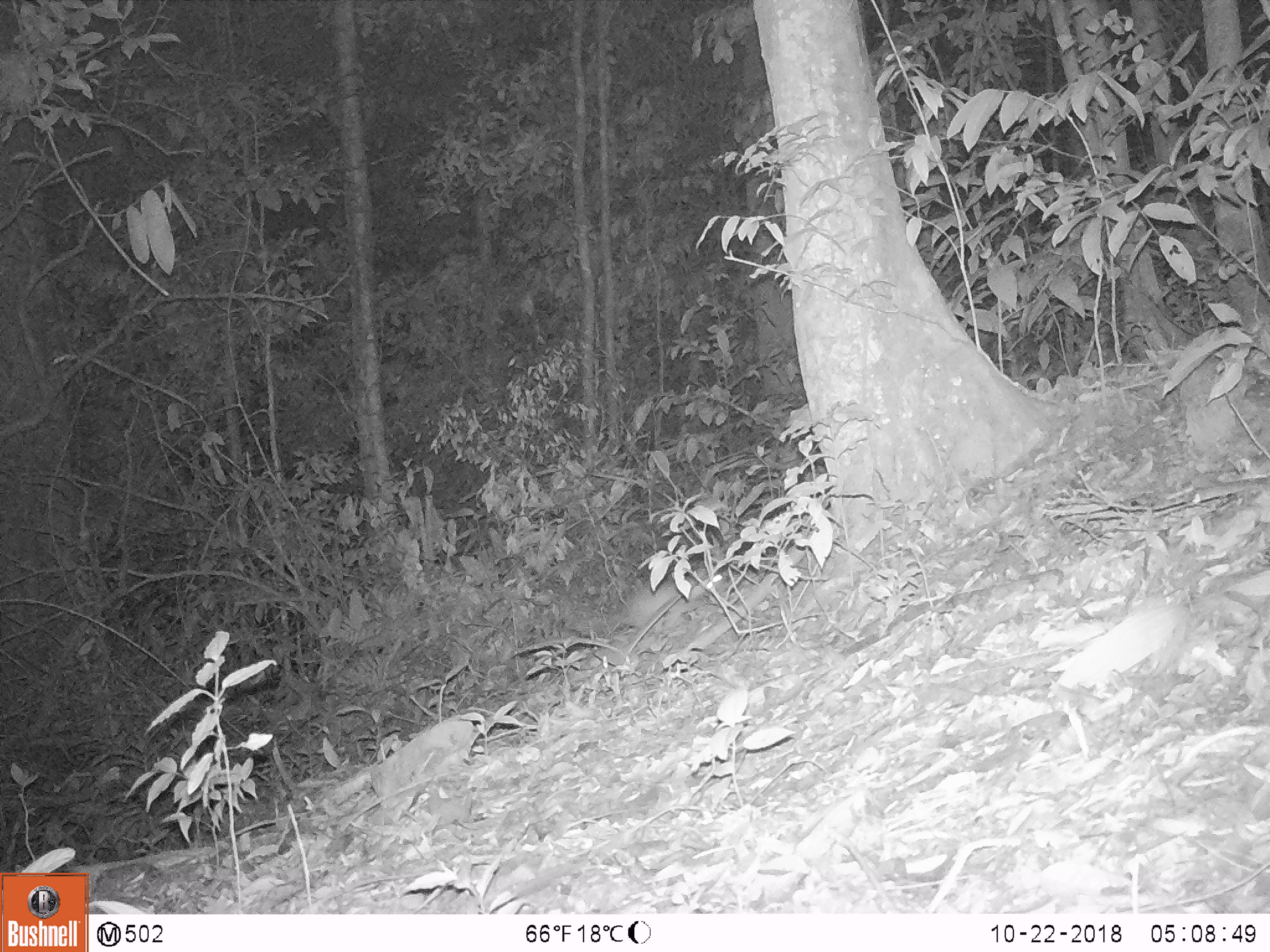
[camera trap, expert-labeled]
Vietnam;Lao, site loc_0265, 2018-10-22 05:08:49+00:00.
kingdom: Animalia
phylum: Chordata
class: Mammalia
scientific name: Mammalia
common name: mammal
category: unidentified small mammal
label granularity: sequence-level